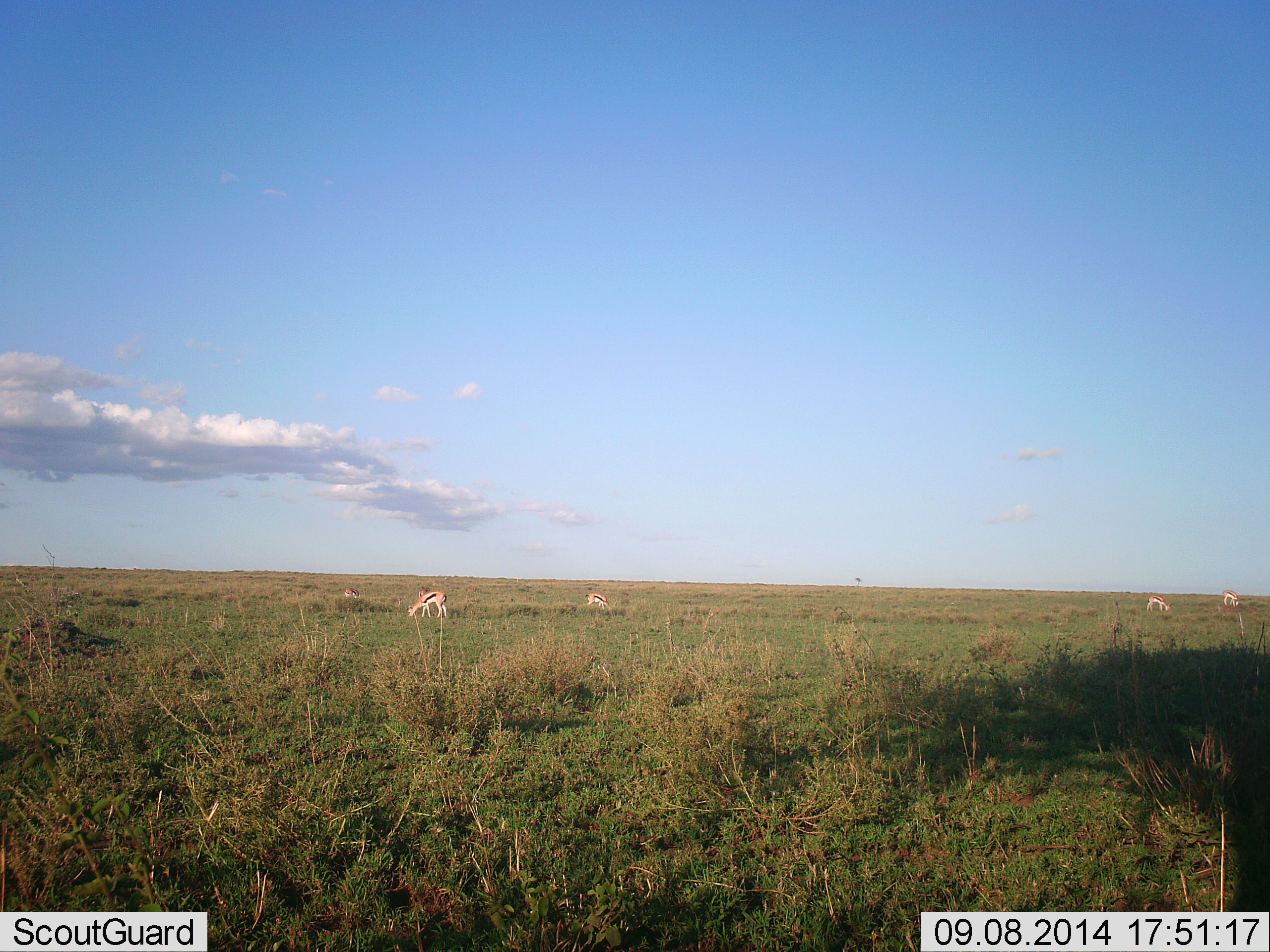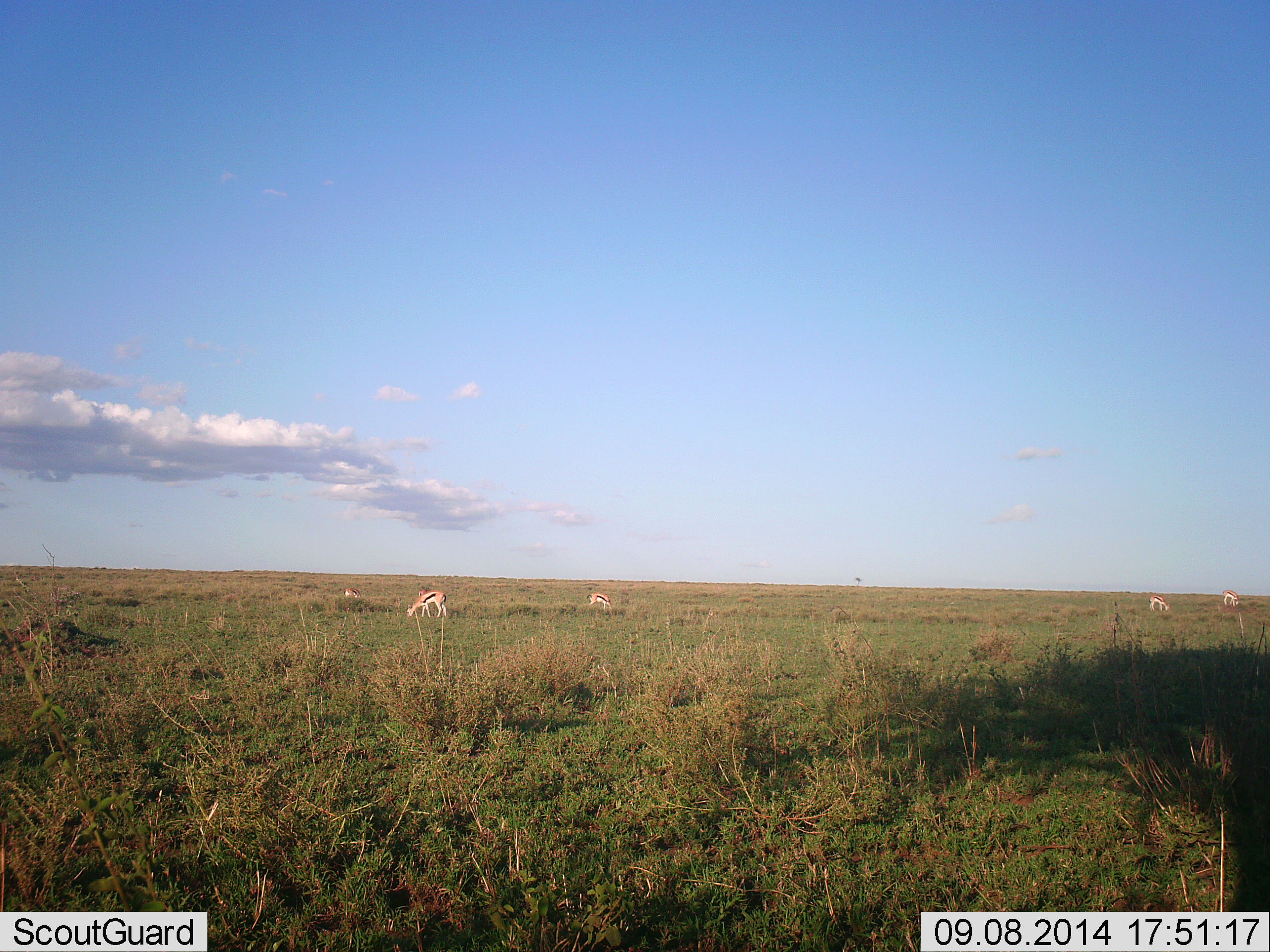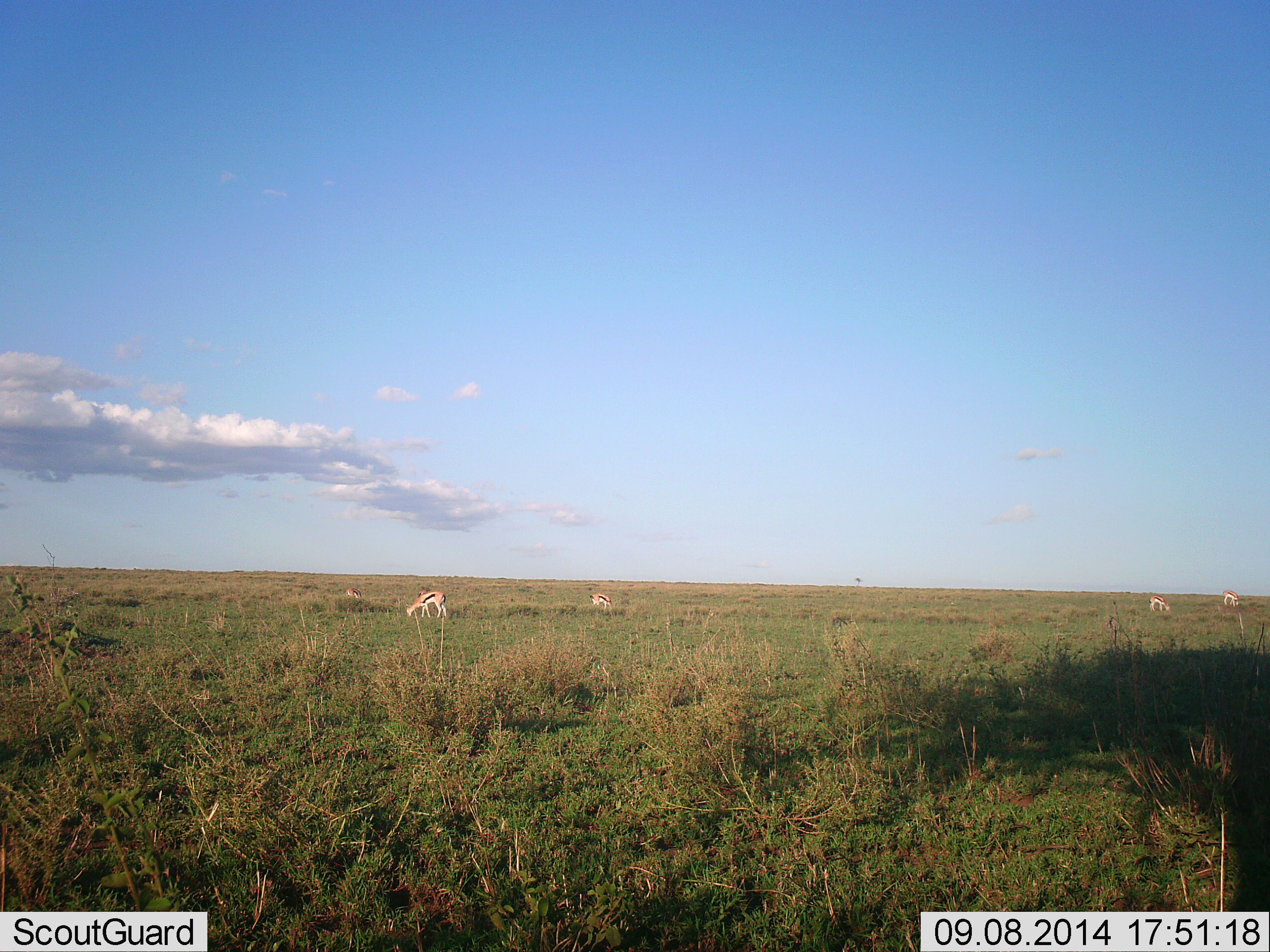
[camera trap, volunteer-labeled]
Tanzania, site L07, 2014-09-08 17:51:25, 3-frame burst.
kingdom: Animalia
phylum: Chordata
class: Mammalia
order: Artiodactyla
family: Bovidae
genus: Eudorcas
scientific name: Eudorcas thomsonii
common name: thomson's gazelle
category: gazellethomsons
Gazellethomsons (thomson's gazelle) (Eudorcas thomsonii), count 5. Behavior (volunteer vote fractions): standing 30%, resting 0%, moving 10%, interacting 10%. Young present (vote fraction): 10%. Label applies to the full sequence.